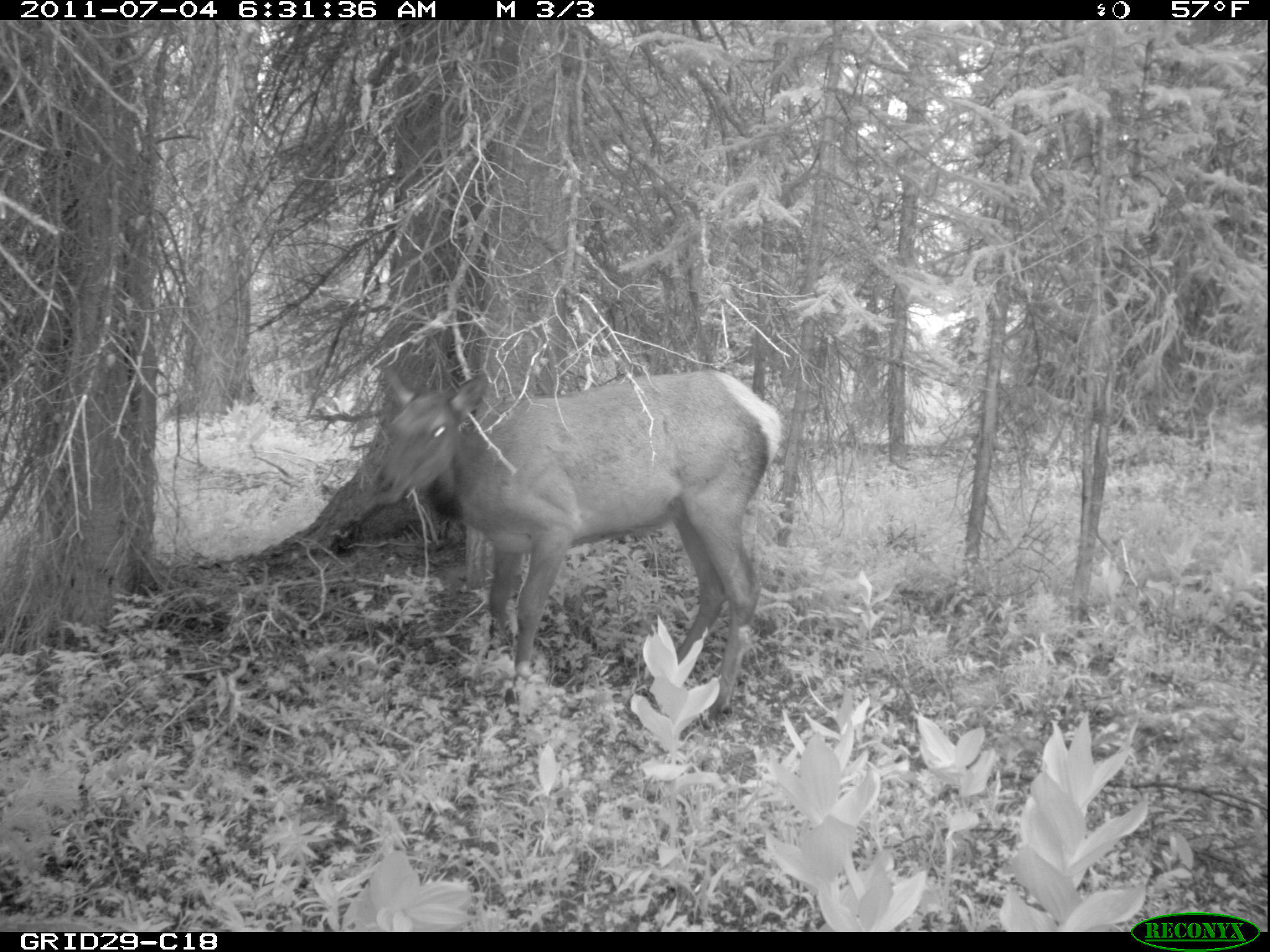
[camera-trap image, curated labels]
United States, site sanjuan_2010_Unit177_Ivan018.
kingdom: Animalia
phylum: Chordata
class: Mammalia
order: Artiodactyla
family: Cervidae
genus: Cervus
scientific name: Cervus elaphus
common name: red deer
Cervus elaphus (red deer).